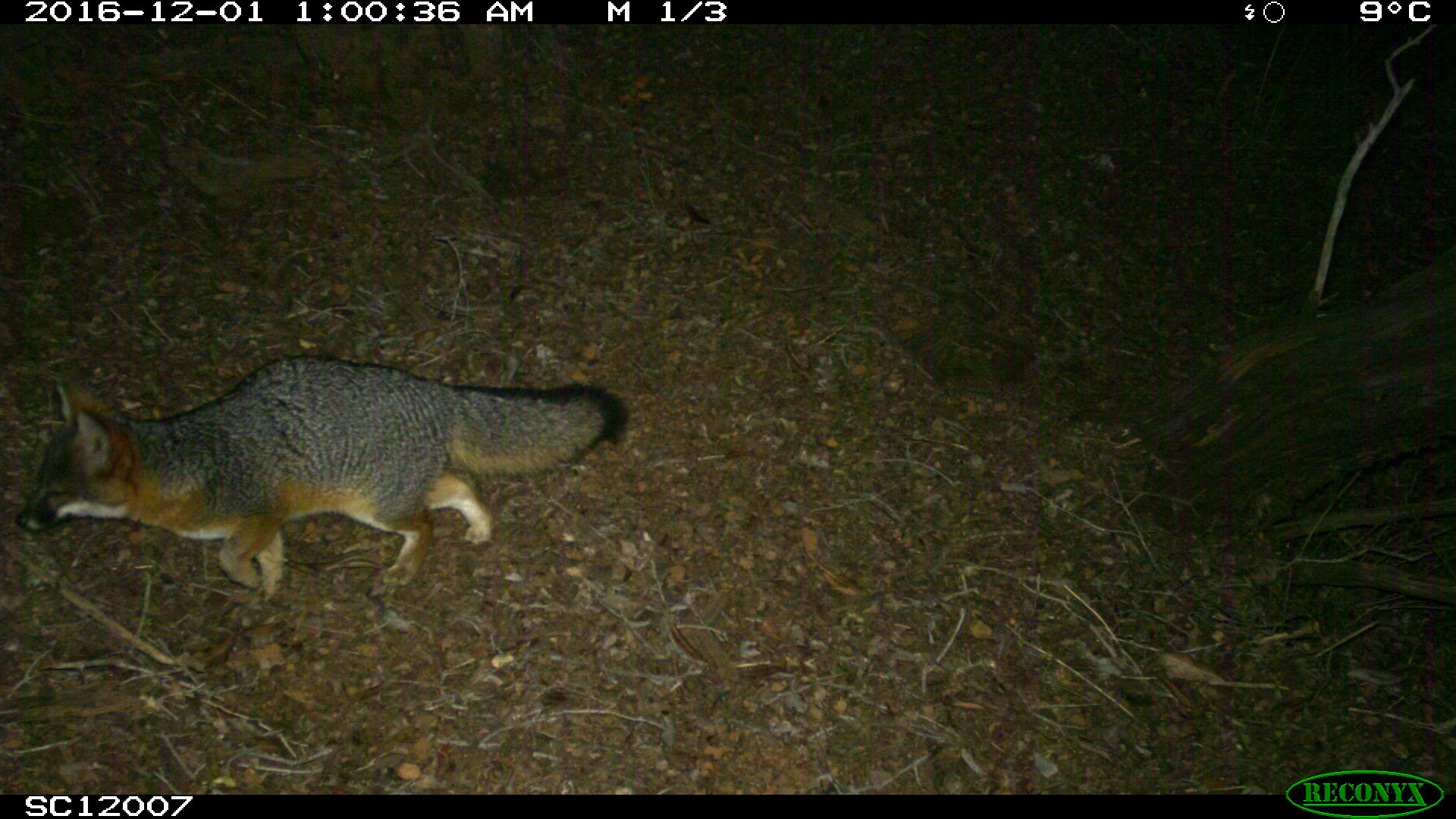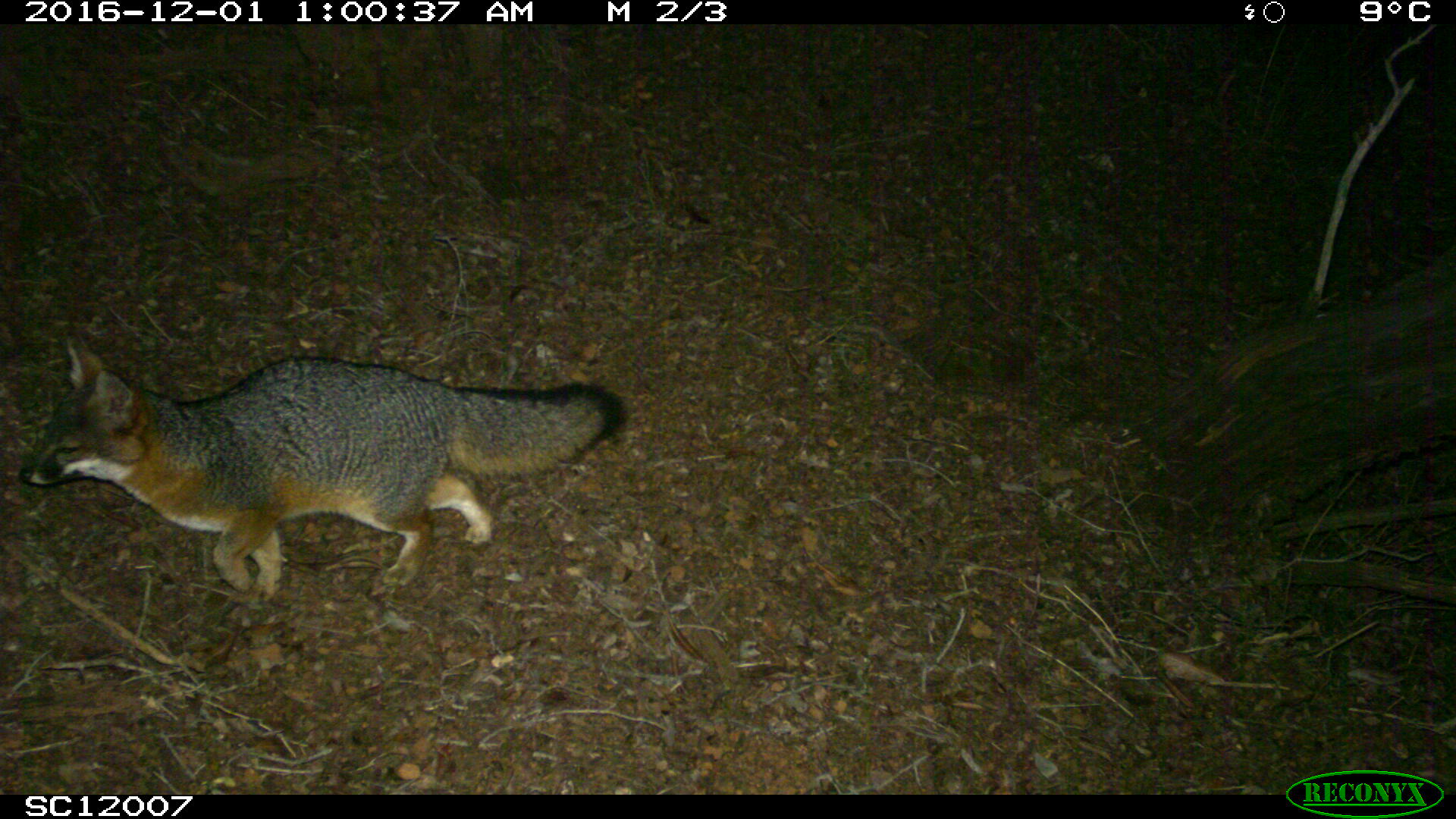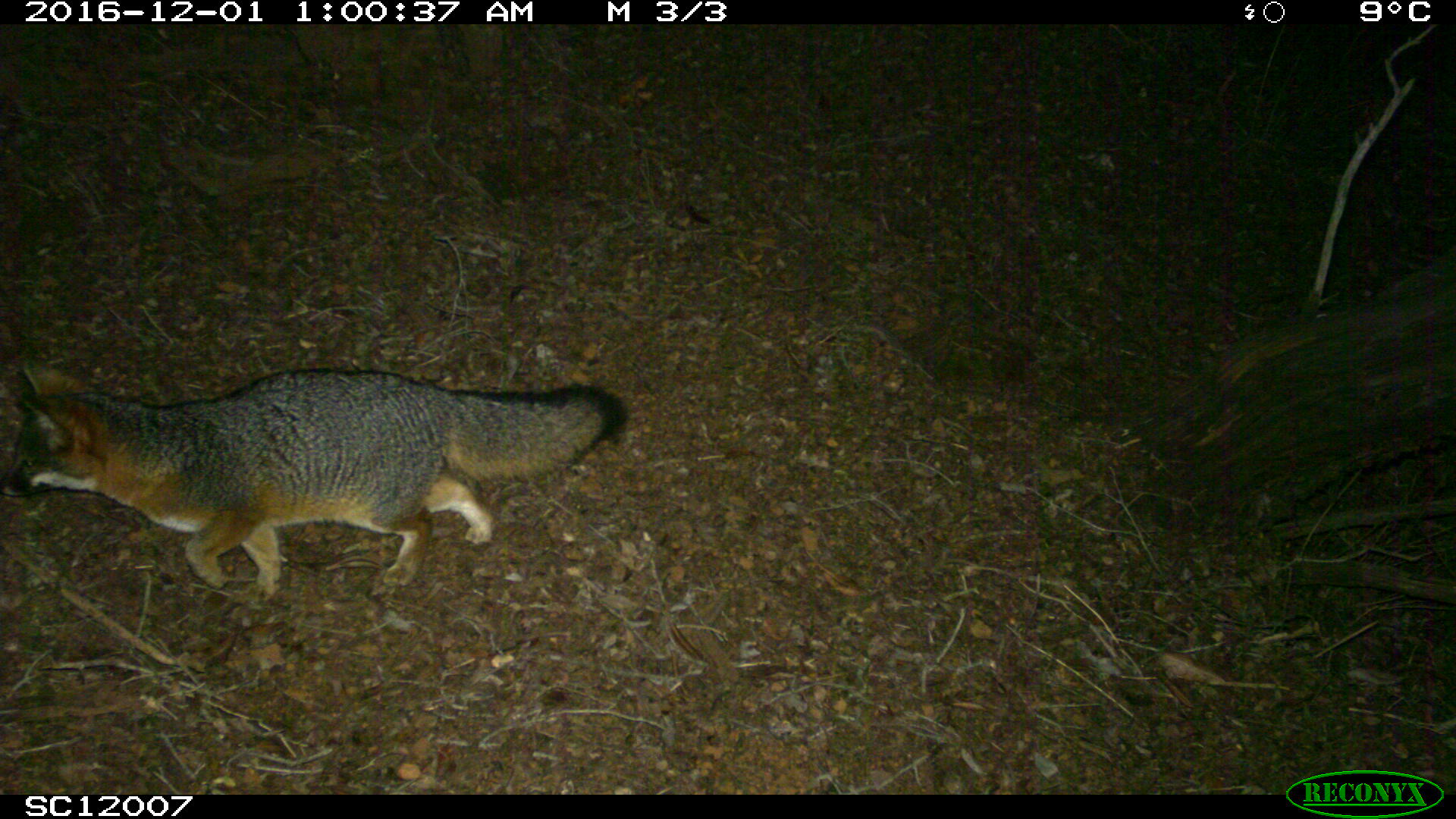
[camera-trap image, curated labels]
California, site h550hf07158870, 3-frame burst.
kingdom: Animalia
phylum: Chordata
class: Mammalia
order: Carnivora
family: Canidae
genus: Urocyon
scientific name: Urocyon littoralis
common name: island fox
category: fox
Fox (island fox) (Urocyon littoralis).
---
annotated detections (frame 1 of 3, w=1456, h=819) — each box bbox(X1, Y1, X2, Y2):
fox: bbox(13, 353, 629, 601)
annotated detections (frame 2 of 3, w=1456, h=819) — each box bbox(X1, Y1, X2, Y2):
fox: bbox(19, 336, 628, 607)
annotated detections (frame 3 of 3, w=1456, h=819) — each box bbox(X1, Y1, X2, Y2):
fox: bbox(0, 359, 629, 607)